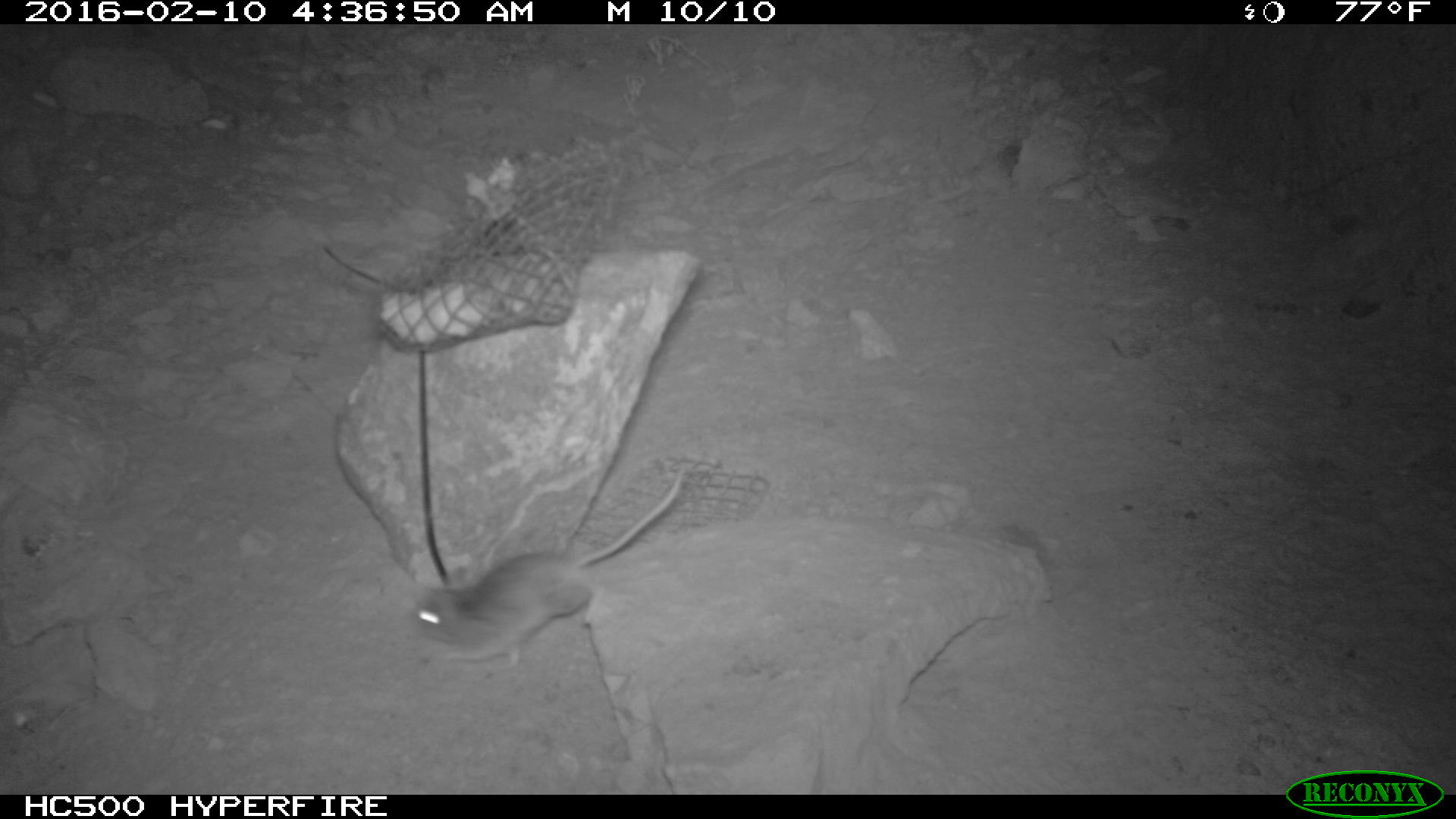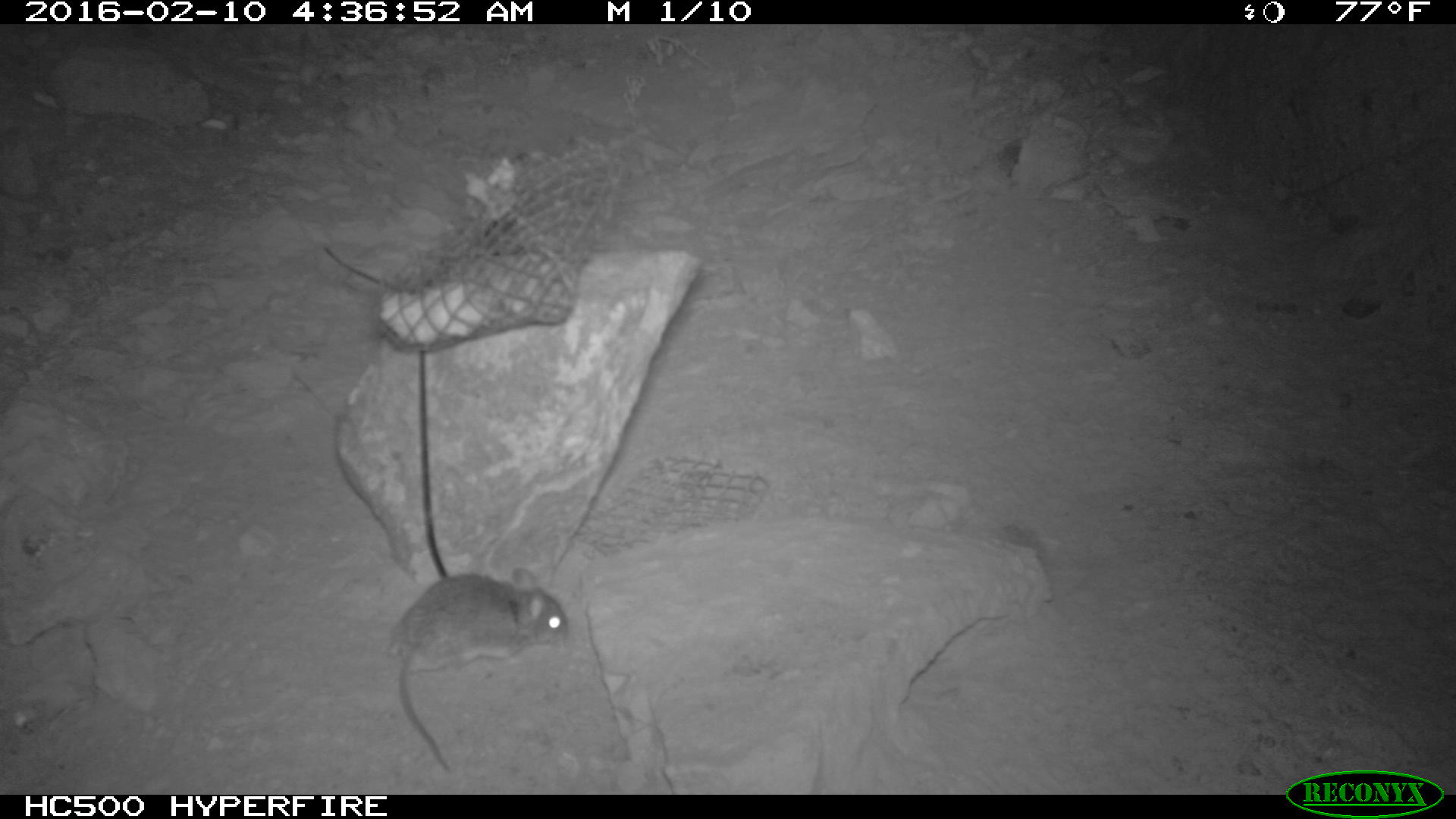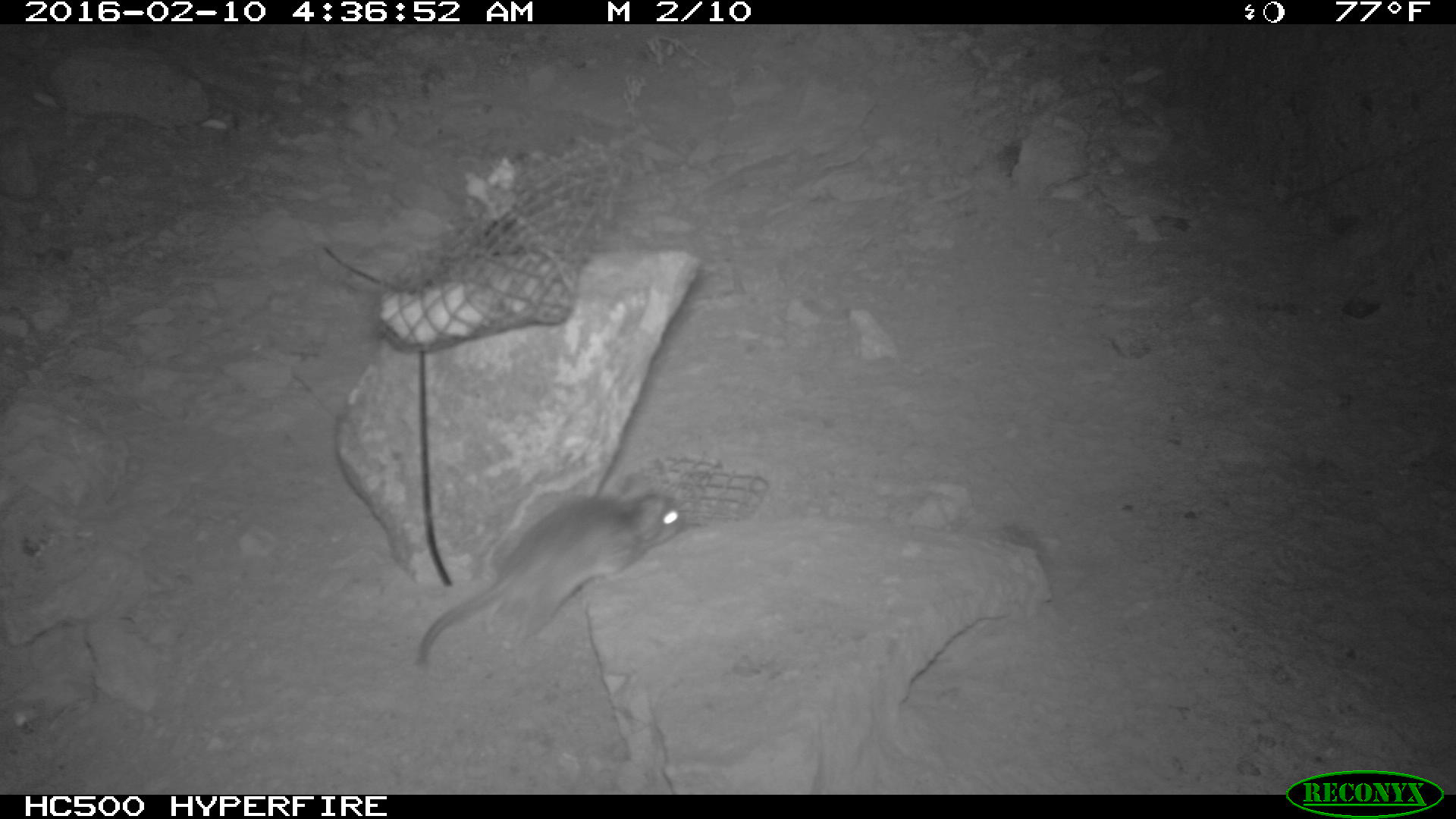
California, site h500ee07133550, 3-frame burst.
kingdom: Animalia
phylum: Chordata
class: Mammalia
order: Rodentia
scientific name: Rodentia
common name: rodent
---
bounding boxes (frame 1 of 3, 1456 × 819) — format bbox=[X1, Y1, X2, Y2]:
rodent: bbox=[410, 462, 688, 663]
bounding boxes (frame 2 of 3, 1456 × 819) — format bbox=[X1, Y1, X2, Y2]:
rodent: bbox=[384, 566, 567, 774]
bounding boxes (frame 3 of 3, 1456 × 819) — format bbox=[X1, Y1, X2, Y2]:
rodent: bbox=[418, 476, 686, 668]